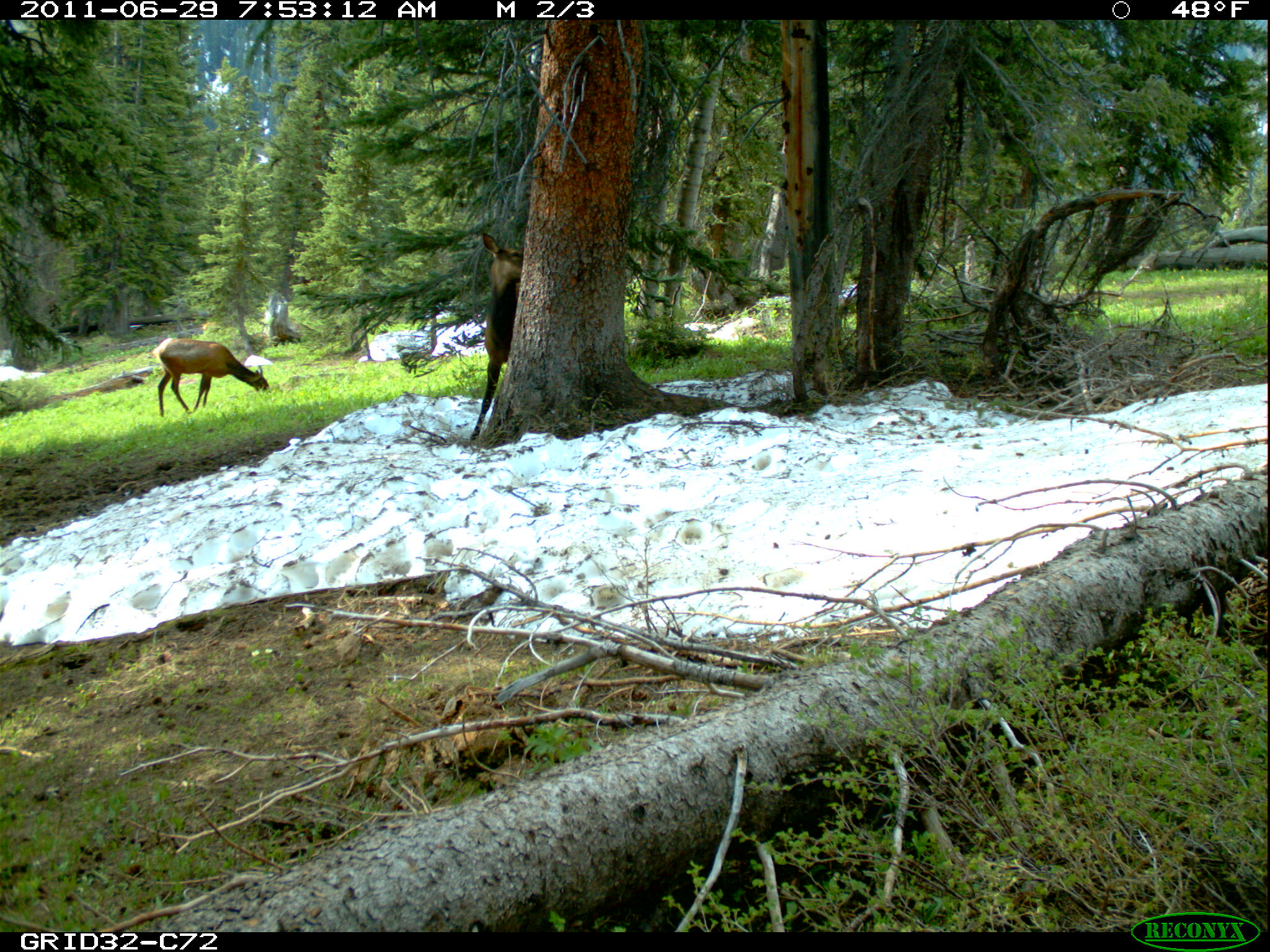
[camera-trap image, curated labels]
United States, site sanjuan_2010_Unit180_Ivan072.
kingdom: Animalia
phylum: Chordata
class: Mammalia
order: Artiodactyla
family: Cervidae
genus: Cervus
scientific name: Cervus elaphus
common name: red deer